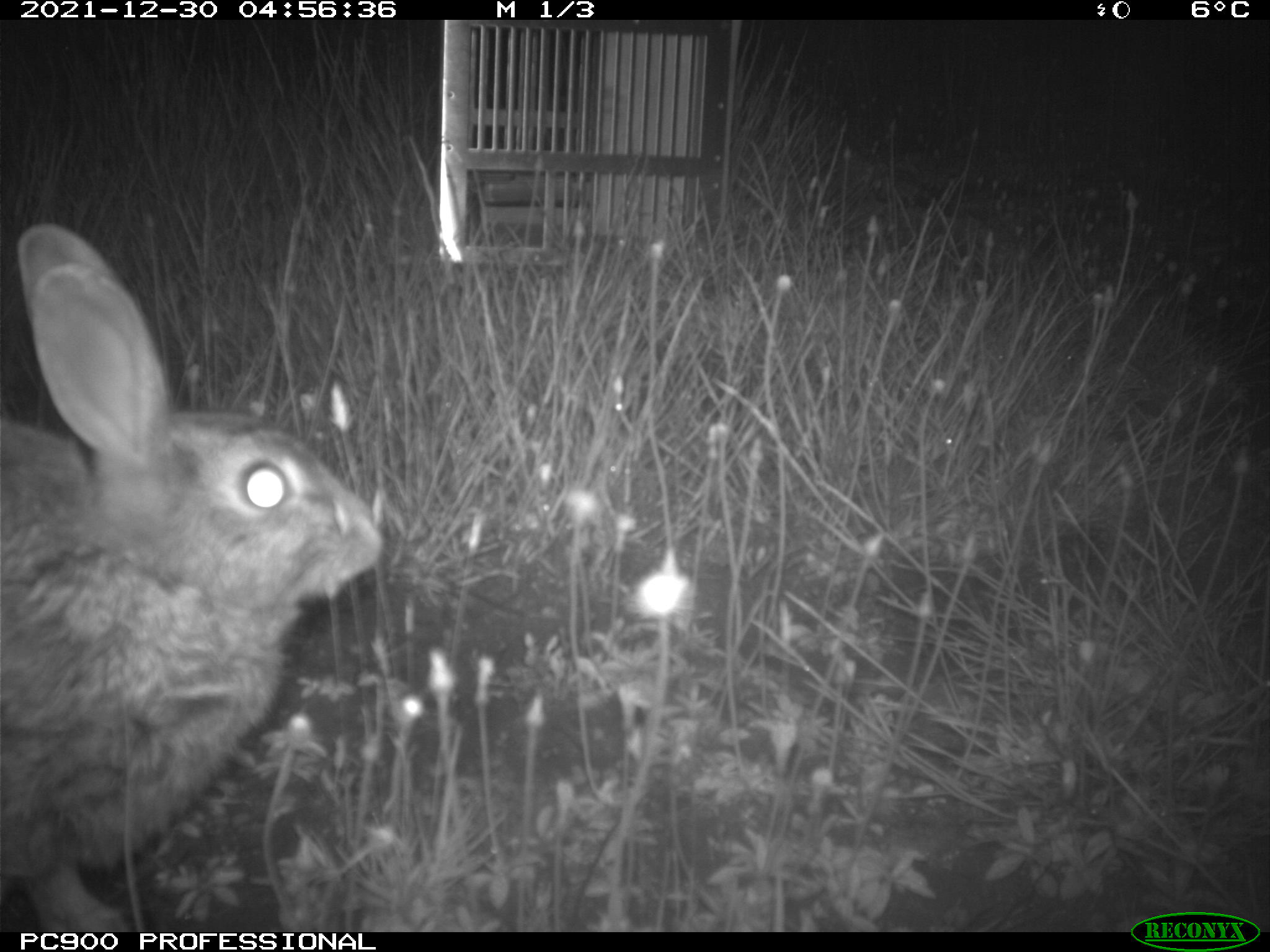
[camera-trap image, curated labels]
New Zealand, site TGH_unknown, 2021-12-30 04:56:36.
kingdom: Animalia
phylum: Chordata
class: Mammalia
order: Lagomorpha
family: Leporidae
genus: Oryctolagus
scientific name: Oryctolagus cuniculus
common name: european rabbit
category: rabbit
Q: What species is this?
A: Rabbit (european rabbit) (Oryctolagus cuniculus).